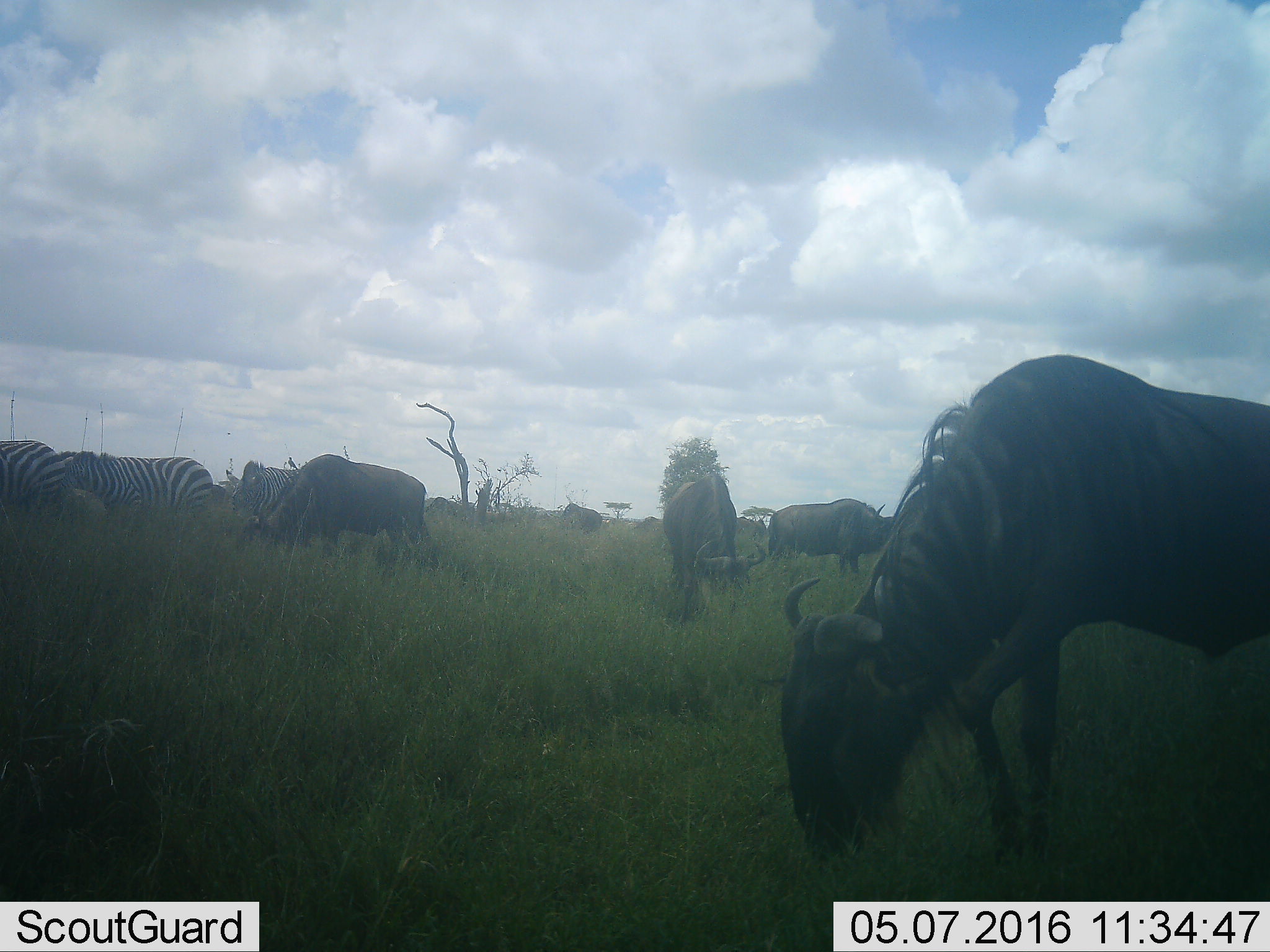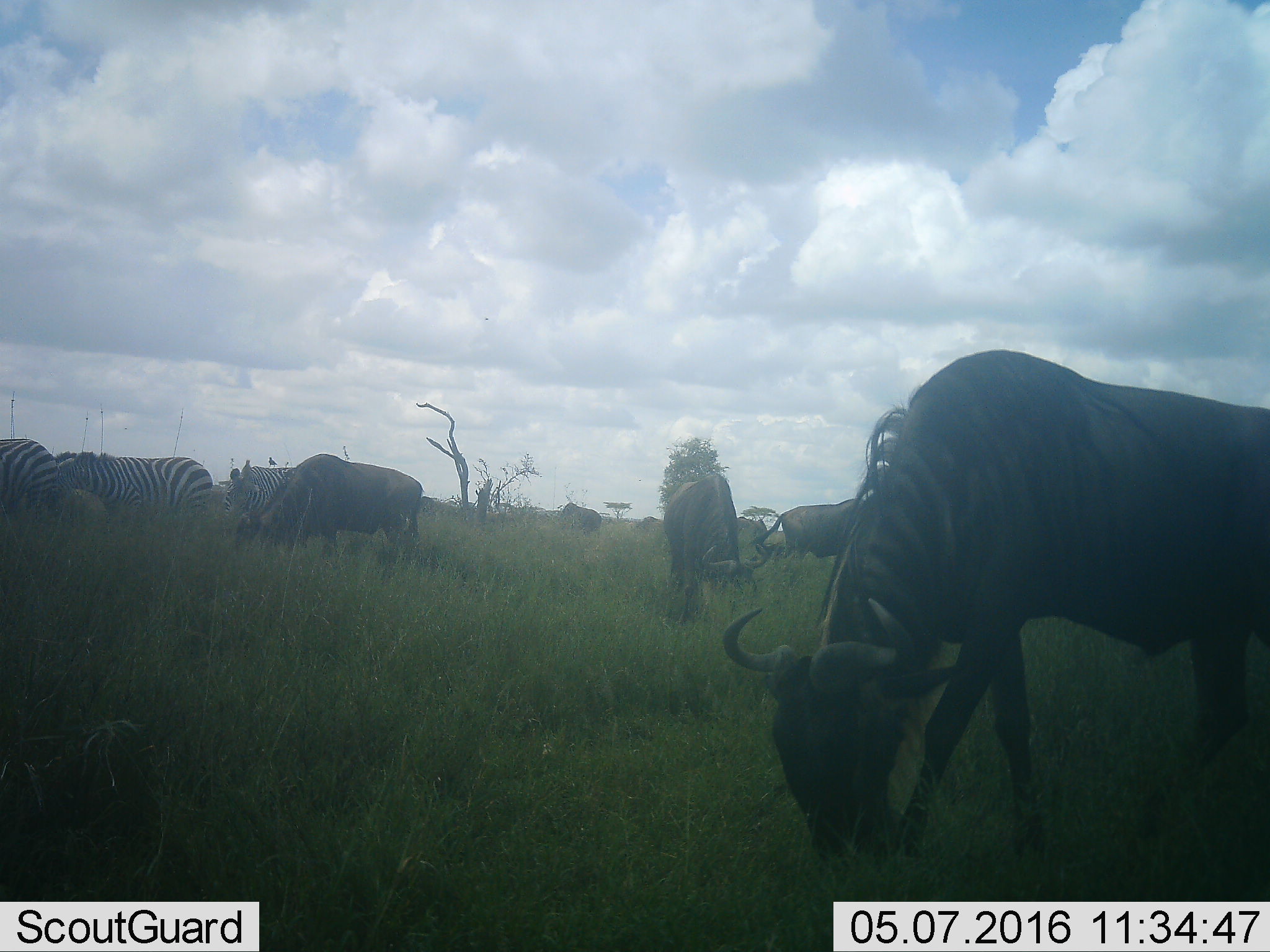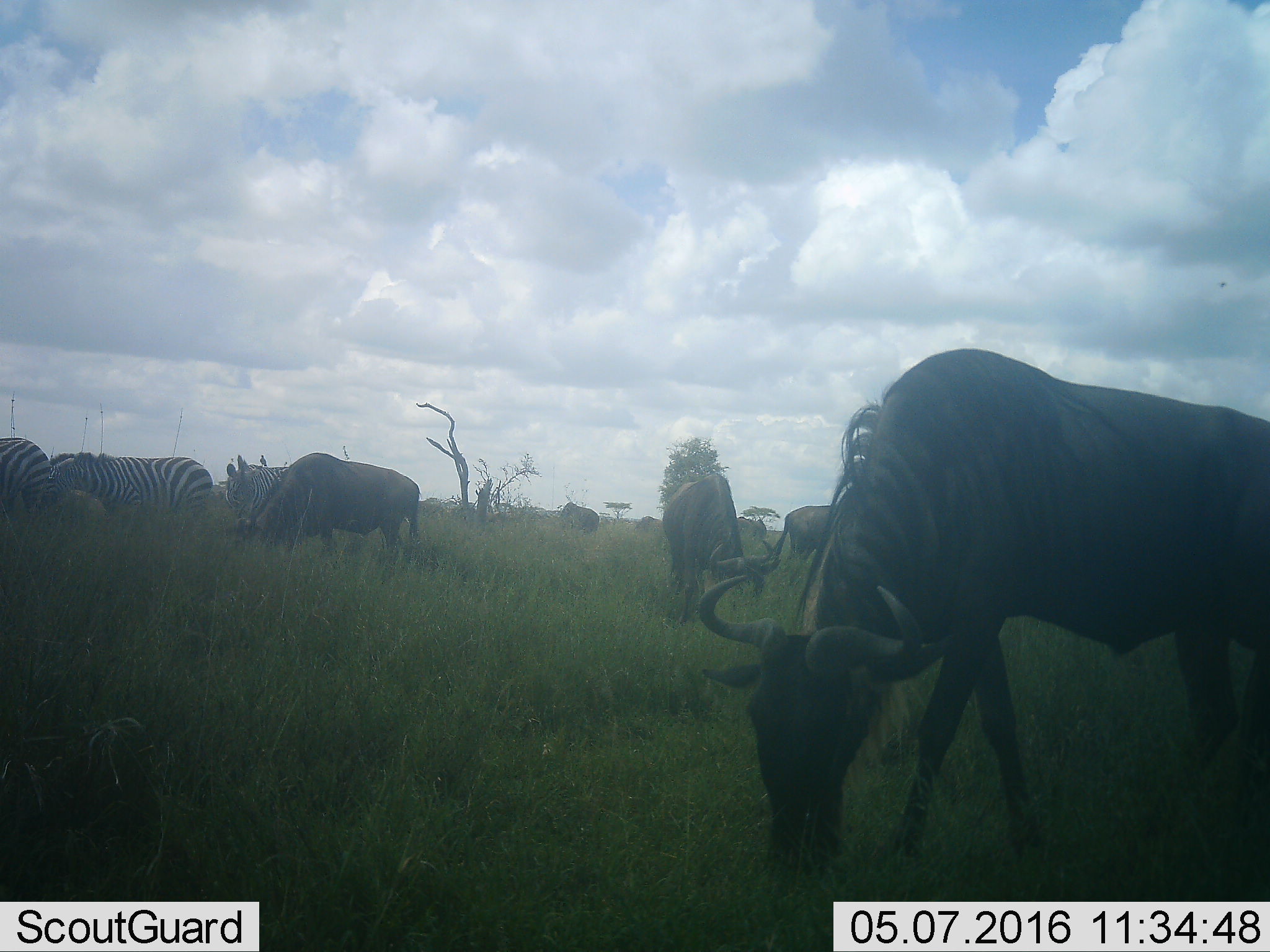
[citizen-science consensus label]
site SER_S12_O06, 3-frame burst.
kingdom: Animalia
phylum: Chordata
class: Mammalia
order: Artiodactyla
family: Bovidae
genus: Connochaetes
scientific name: Connochaetes taurinus taurinus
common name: blue wildebeest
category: wildebeestblue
Wildebeestblue (blue wildebeest) (Connochaetes taurinus taurinus), count 6. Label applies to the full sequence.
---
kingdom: Animalia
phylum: Chordata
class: Mammalia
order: Perissodactyla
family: Equidae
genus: Equus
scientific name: Equus quagga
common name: plains zebra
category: zebraplains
Zebraplains (plains zebra) (Equus quagga), count 3. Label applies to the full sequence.